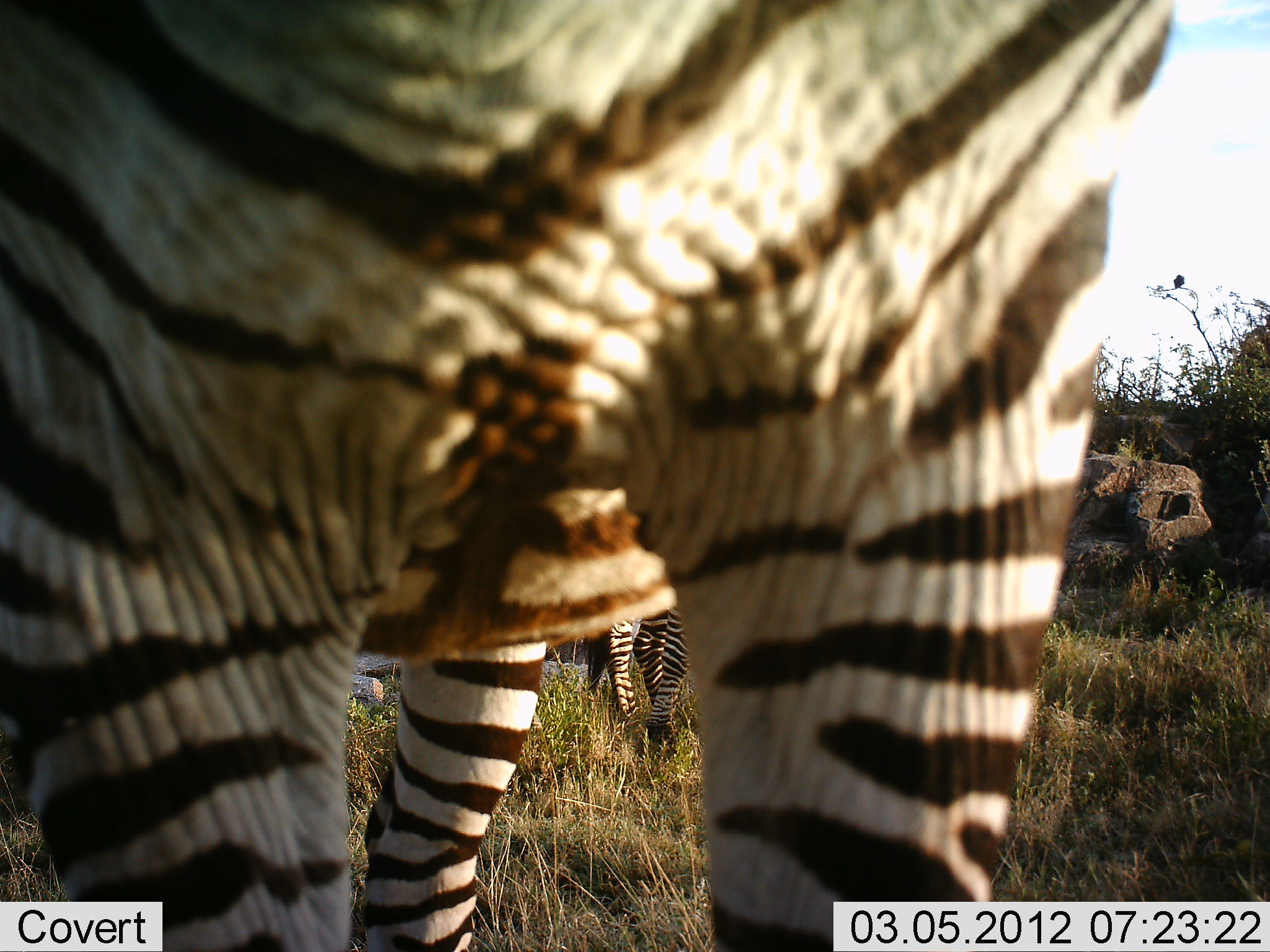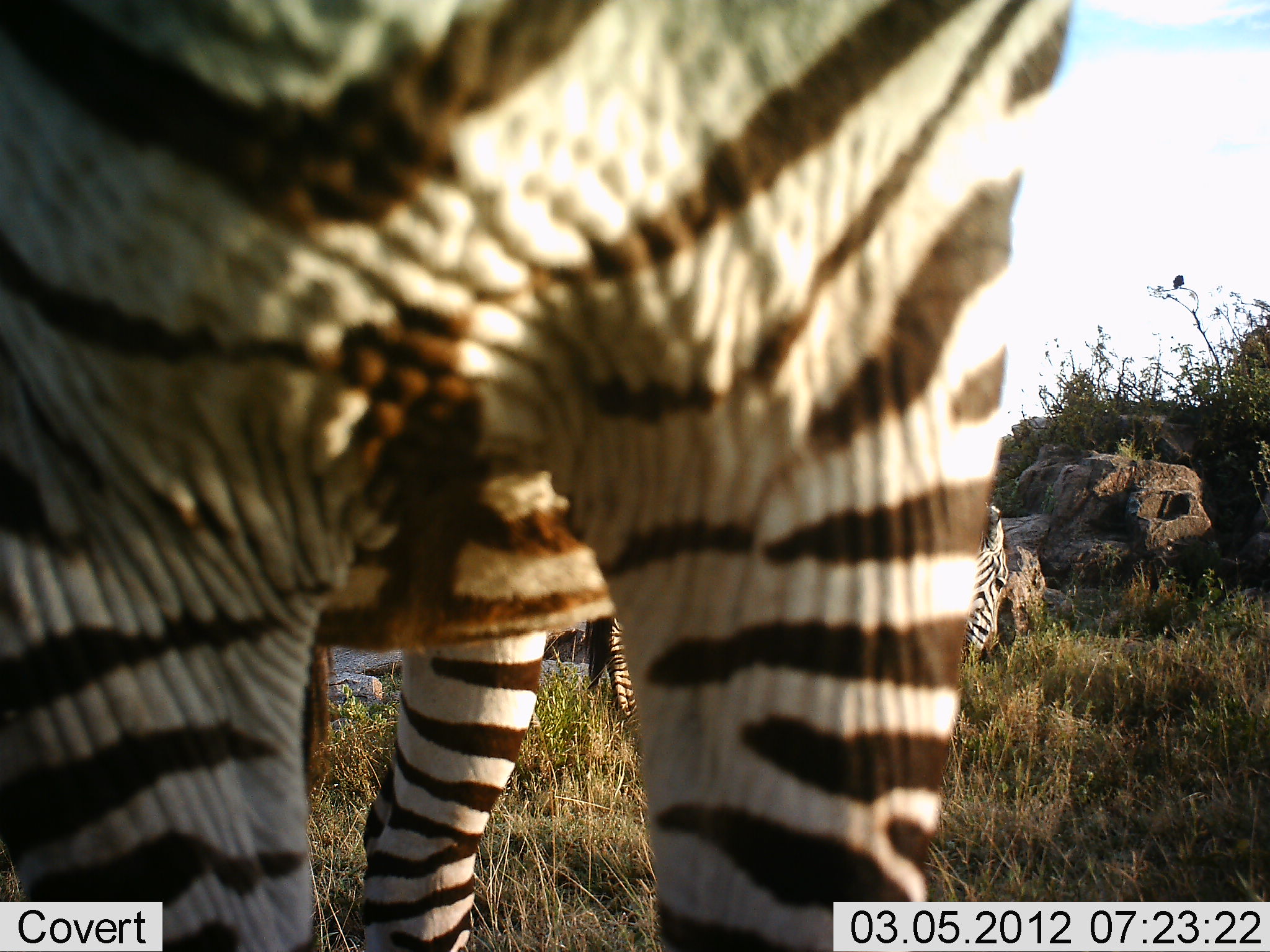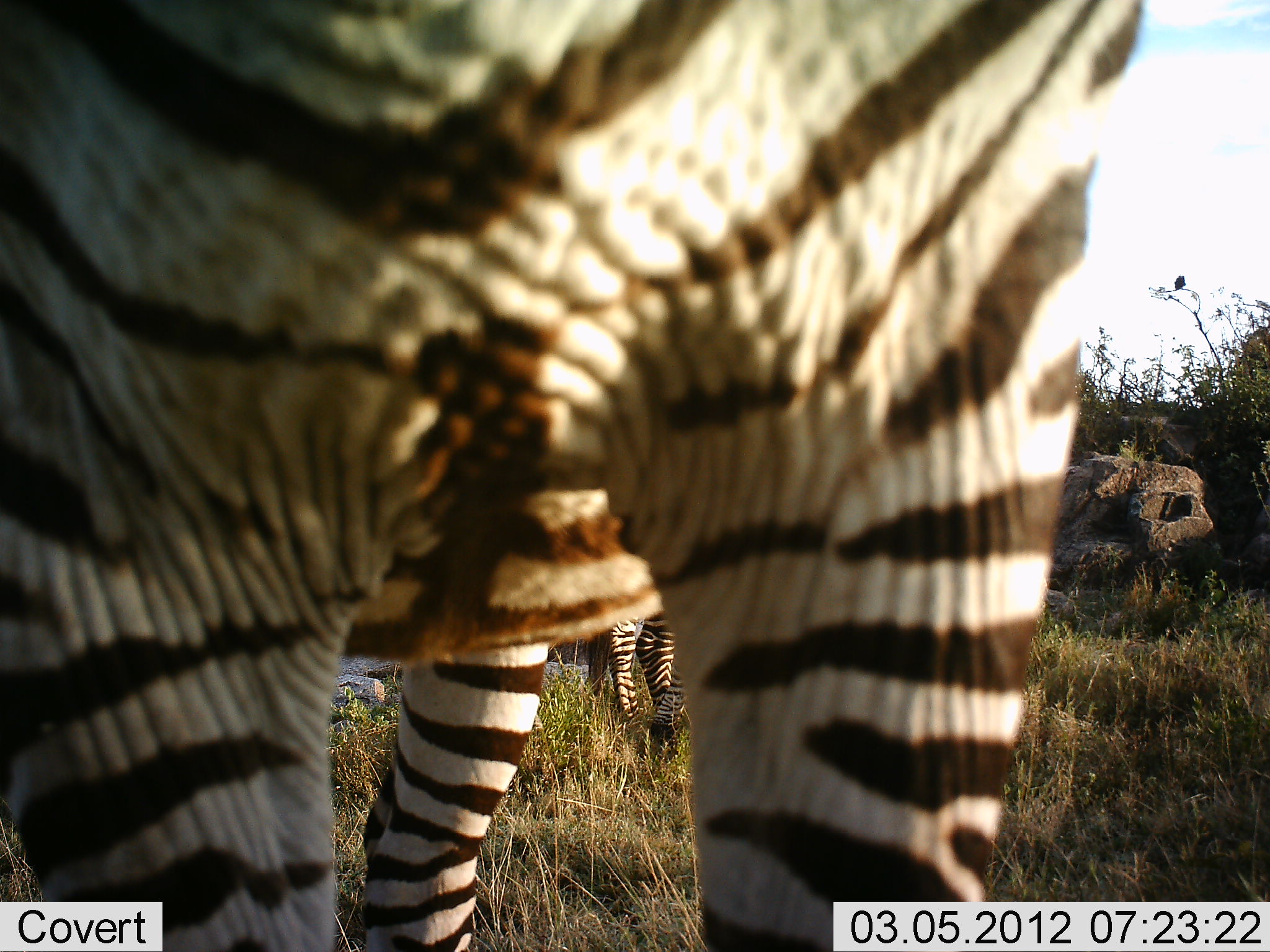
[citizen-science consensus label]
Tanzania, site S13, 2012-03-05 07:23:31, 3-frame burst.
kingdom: Animalia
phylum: Chordata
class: Mammalia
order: Perissodactyla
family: Equidae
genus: Equus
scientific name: Equus quagga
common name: plains zebra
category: zebra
Zebra (plains zebra) (Equus quagga), count 3. Behavior (volunteer vote fractions): standing 75%, resting 12%, moving 12%, interacting 6%. Young present (vote fraction): 6%. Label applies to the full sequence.